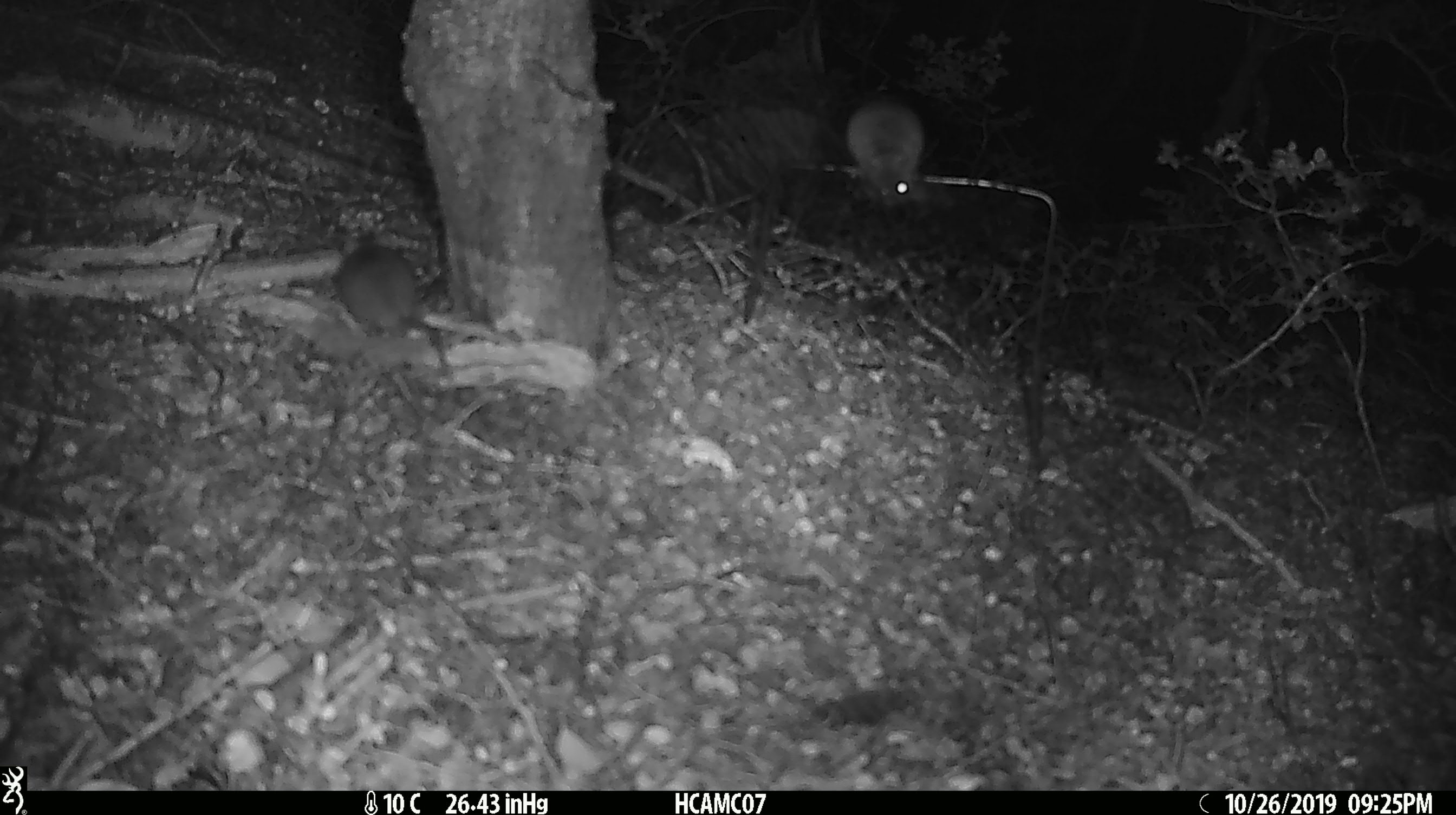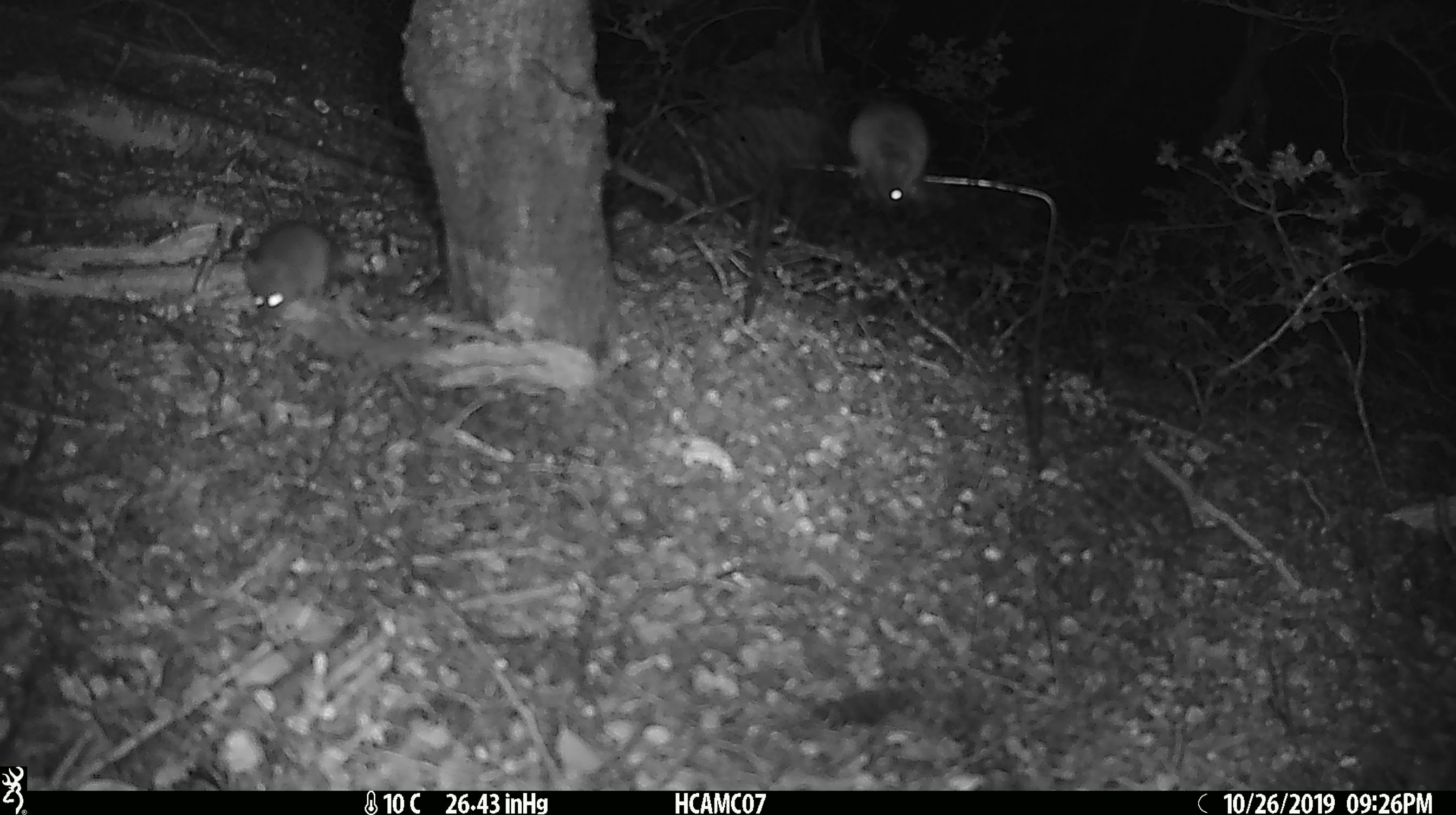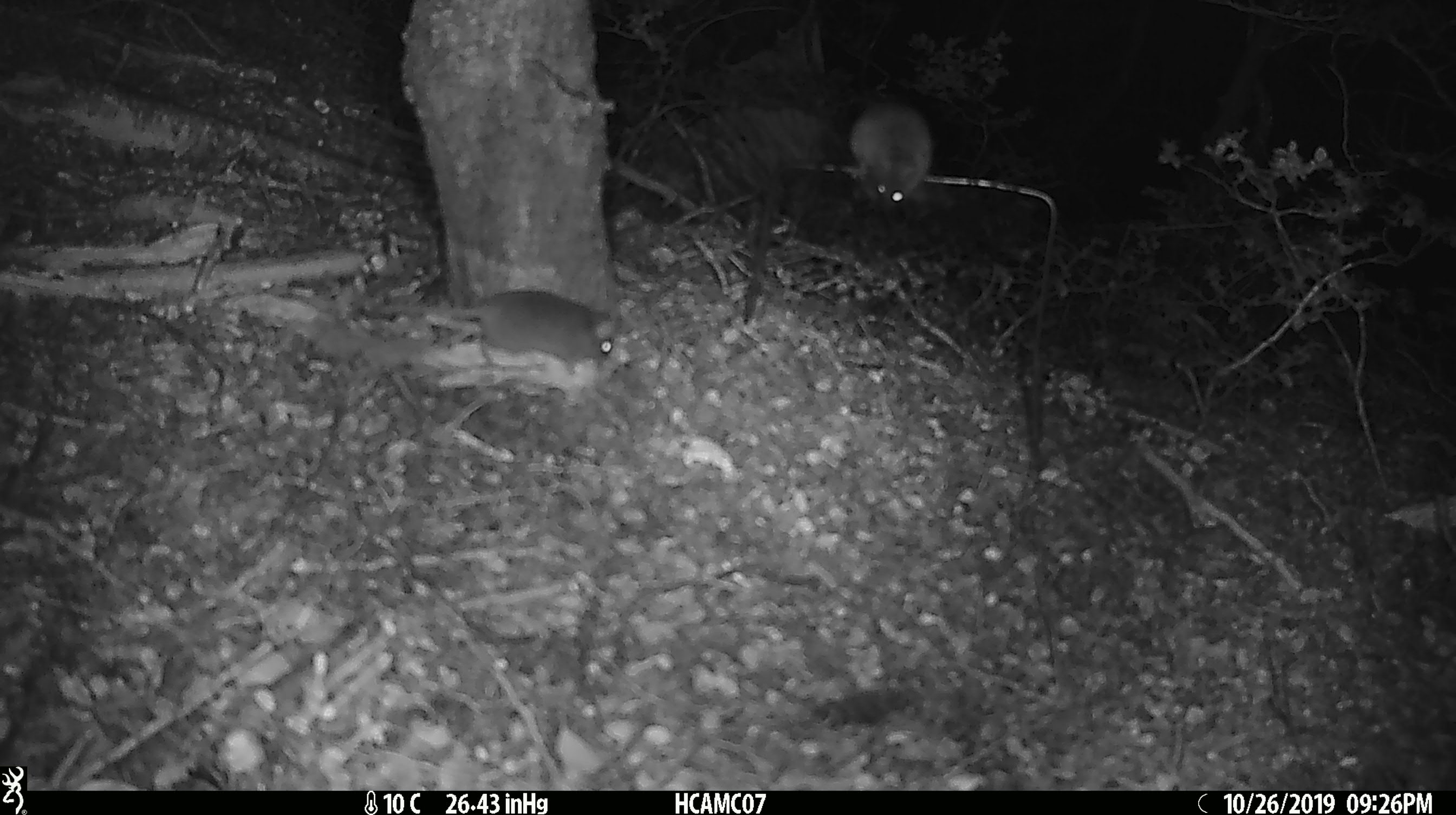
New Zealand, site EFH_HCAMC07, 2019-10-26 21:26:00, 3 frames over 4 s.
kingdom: Animalia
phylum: Chordata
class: Mammalia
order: Rodentia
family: Muridae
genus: Mus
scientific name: Mus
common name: mouse